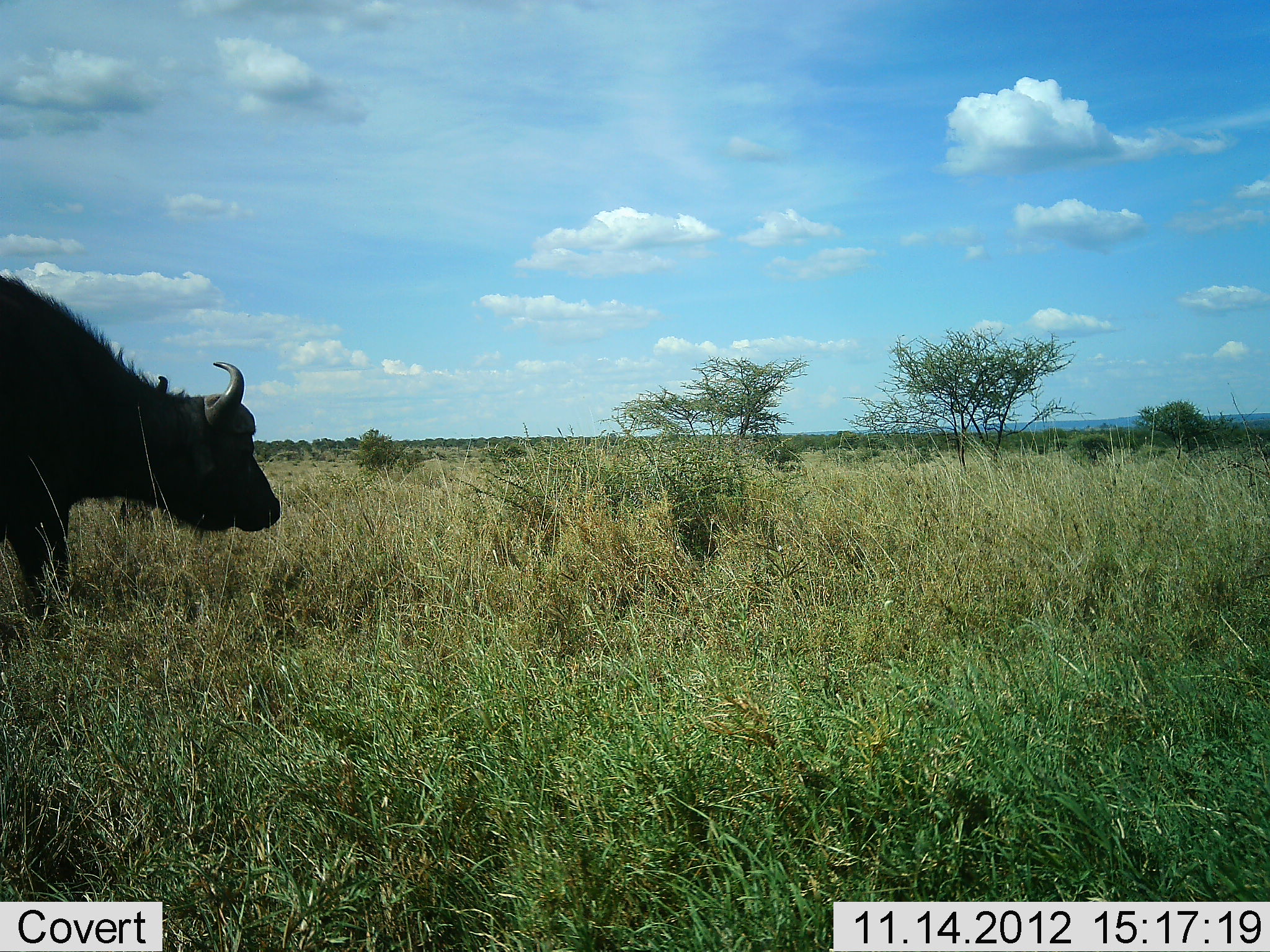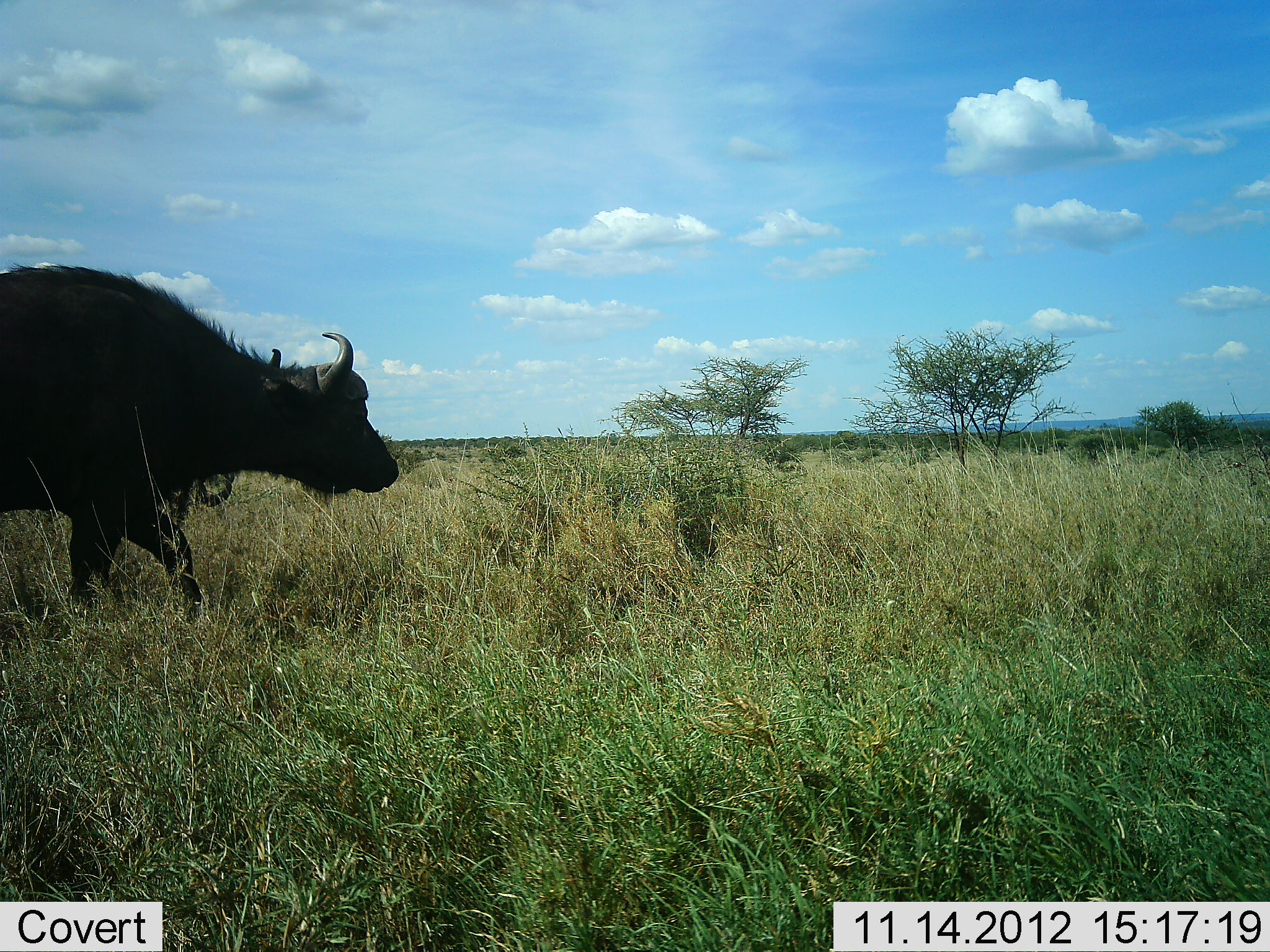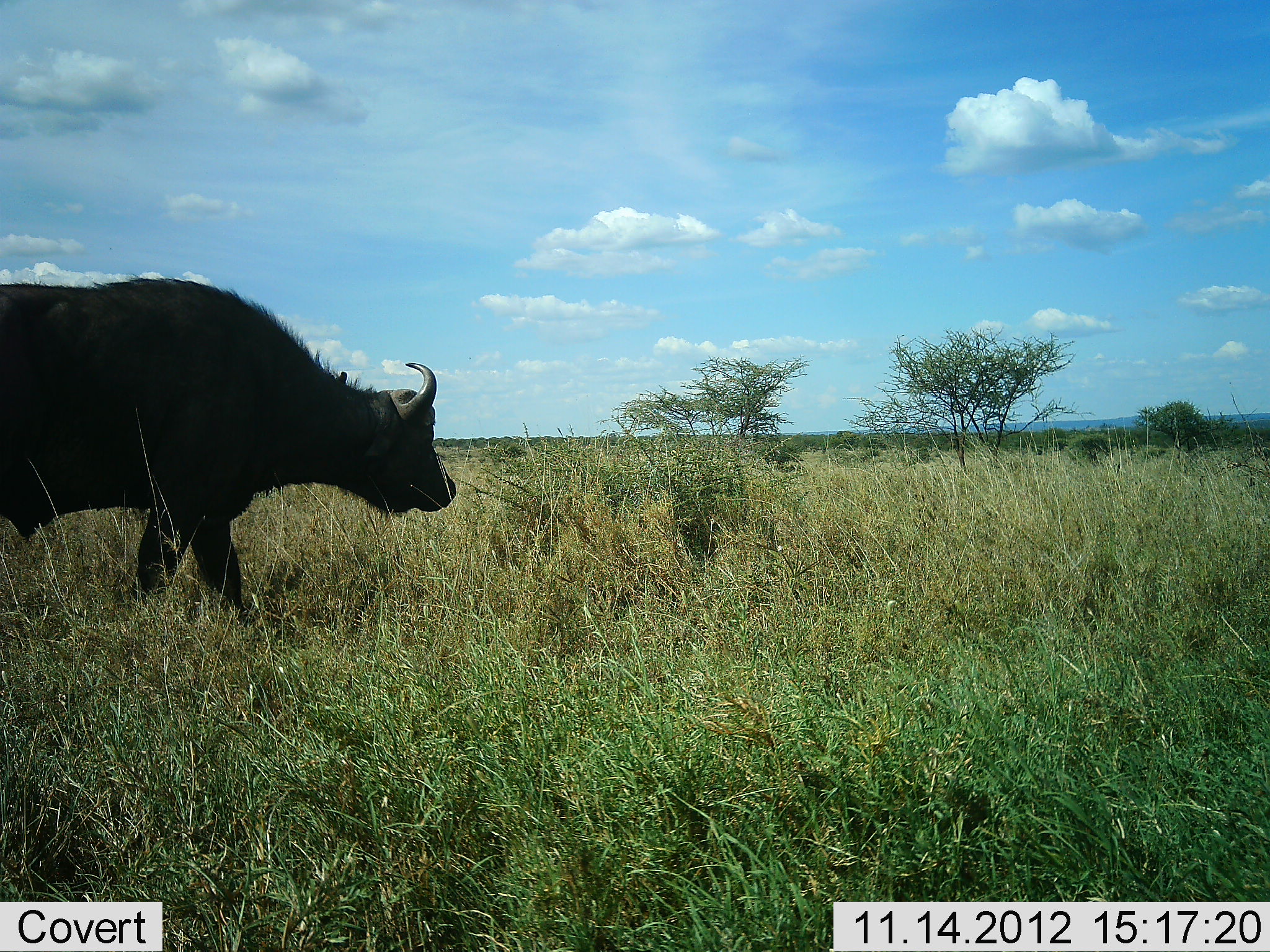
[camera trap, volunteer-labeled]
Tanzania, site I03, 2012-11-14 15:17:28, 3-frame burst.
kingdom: Animalia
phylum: Chordata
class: Mammalia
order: Artiodactyla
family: Bovidae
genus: Syncerus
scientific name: Syncerus caffer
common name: cape buffalo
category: buffalo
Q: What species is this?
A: Buffalo (cape buffalo) (Syncerus caffer).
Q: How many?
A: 1.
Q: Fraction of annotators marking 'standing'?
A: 0%.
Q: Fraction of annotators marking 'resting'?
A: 0%.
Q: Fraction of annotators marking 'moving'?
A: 100%.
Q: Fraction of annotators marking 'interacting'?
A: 0%.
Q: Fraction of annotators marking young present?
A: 0%.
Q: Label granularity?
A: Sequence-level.